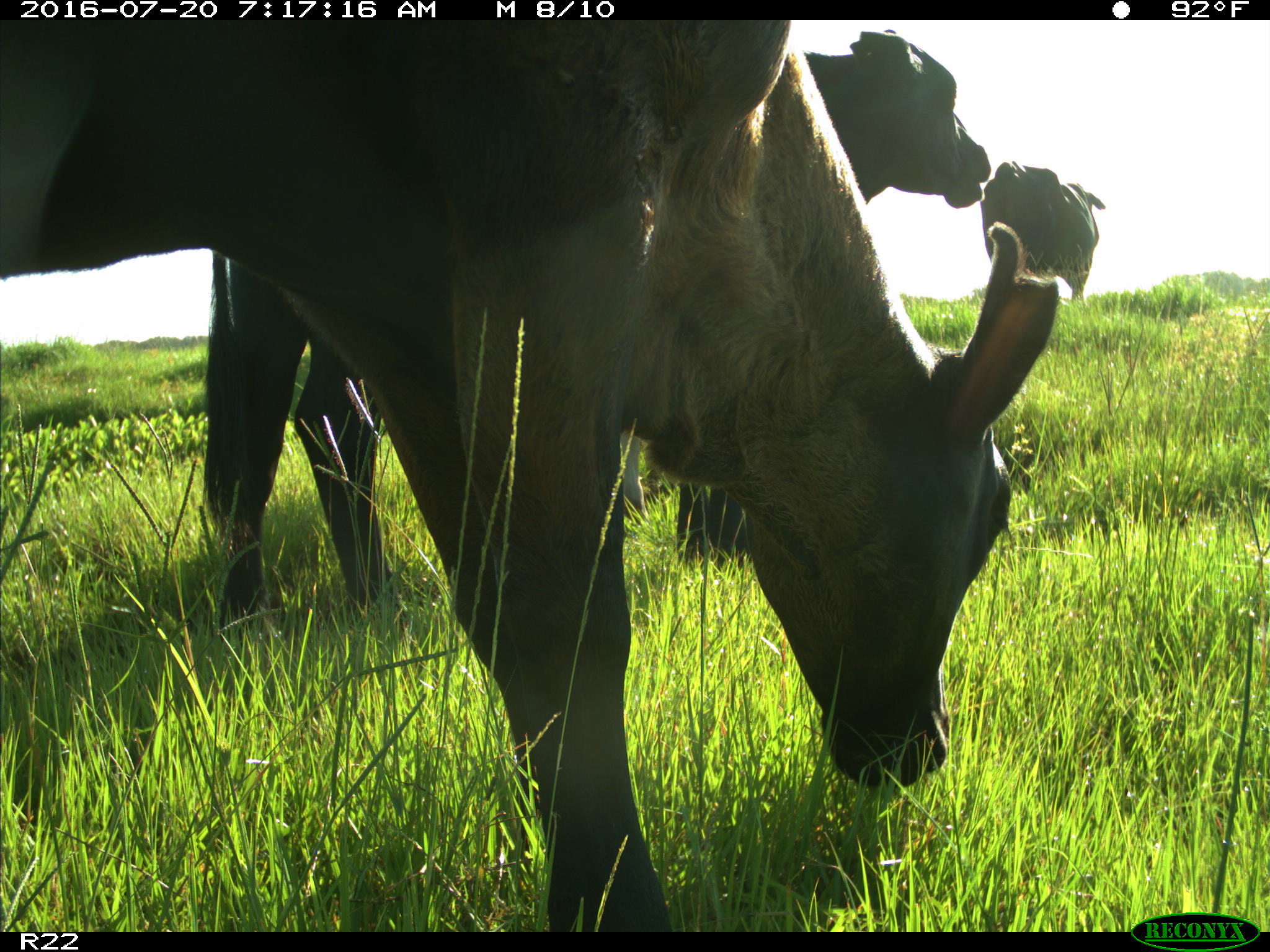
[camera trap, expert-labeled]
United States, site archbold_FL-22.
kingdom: Animalia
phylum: Chordata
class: Mammalia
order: Artiodactyla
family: Bovidae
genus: Bos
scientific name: Bos taurus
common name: domestic cow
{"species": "Bos taurus (domestic cow)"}